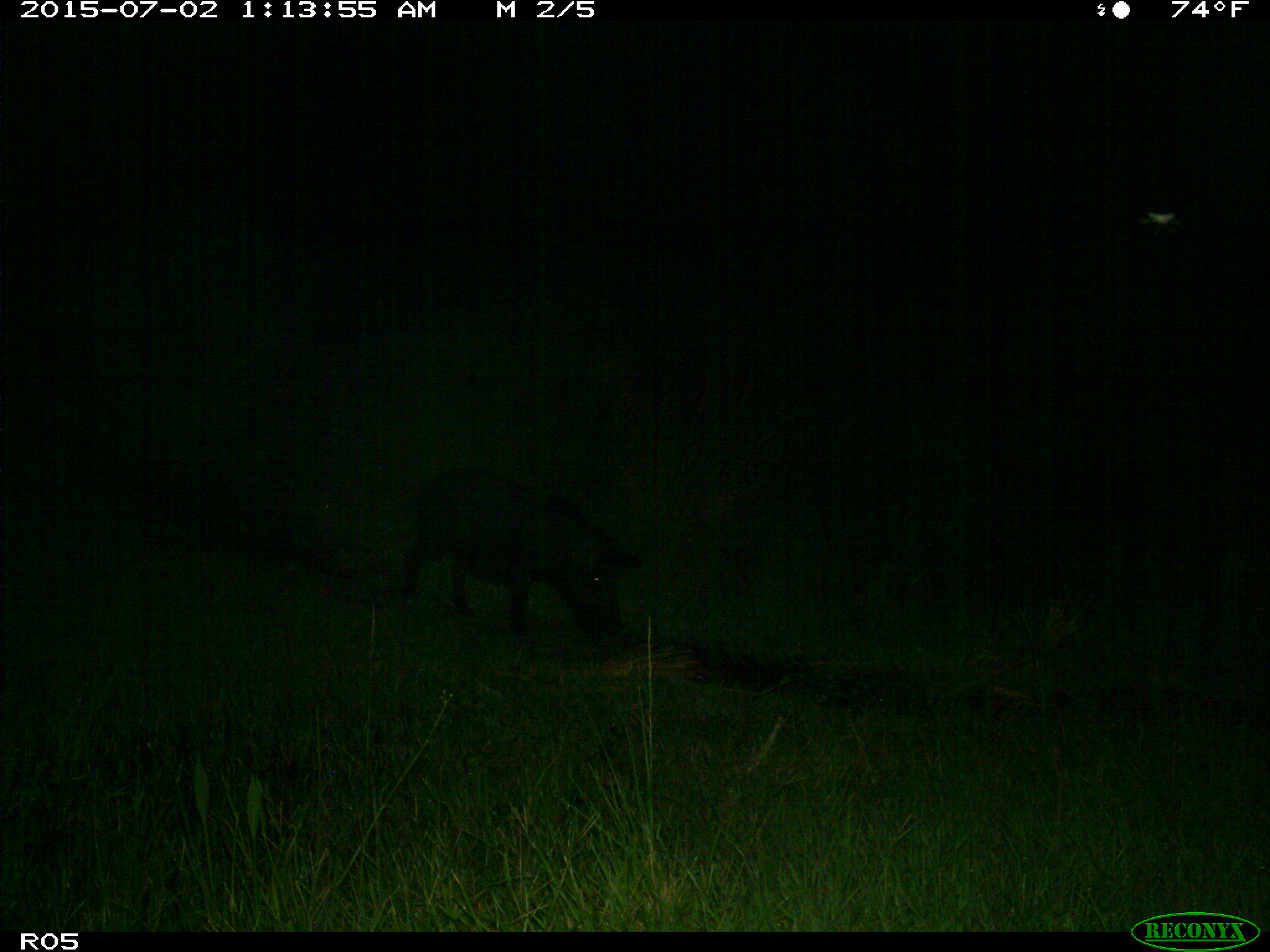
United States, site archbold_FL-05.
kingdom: Animalia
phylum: Chordata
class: Mammalia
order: Artiodactyla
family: Suidae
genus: Sus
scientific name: Sus scrofa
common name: wild boar